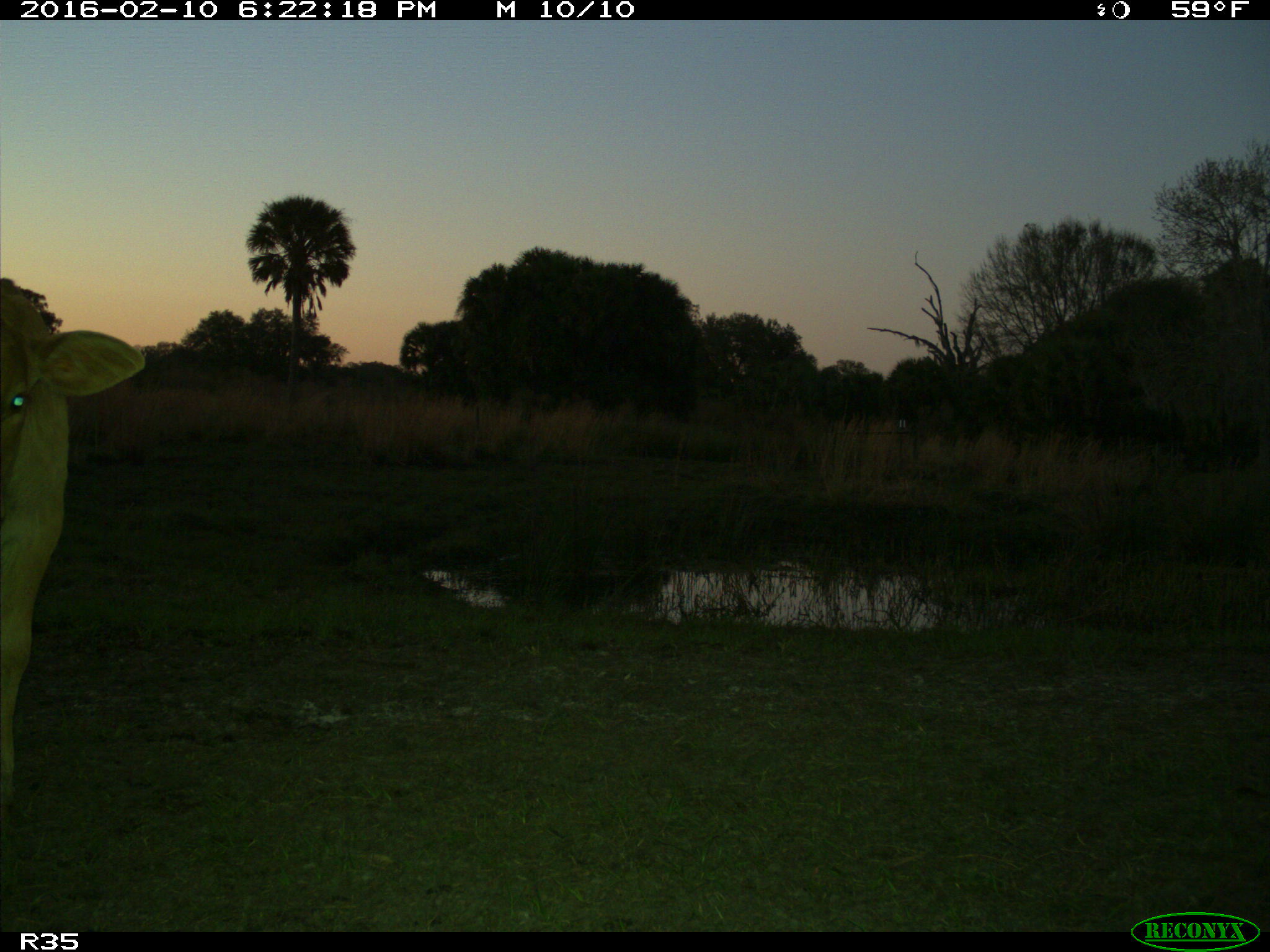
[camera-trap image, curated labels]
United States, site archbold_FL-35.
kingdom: Animalia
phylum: Chordata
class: Mammalia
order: Artiodactyla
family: Bovidae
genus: Bos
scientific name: Bos taurus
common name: domestic cow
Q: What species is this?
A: Bos taurus (domestic cow).